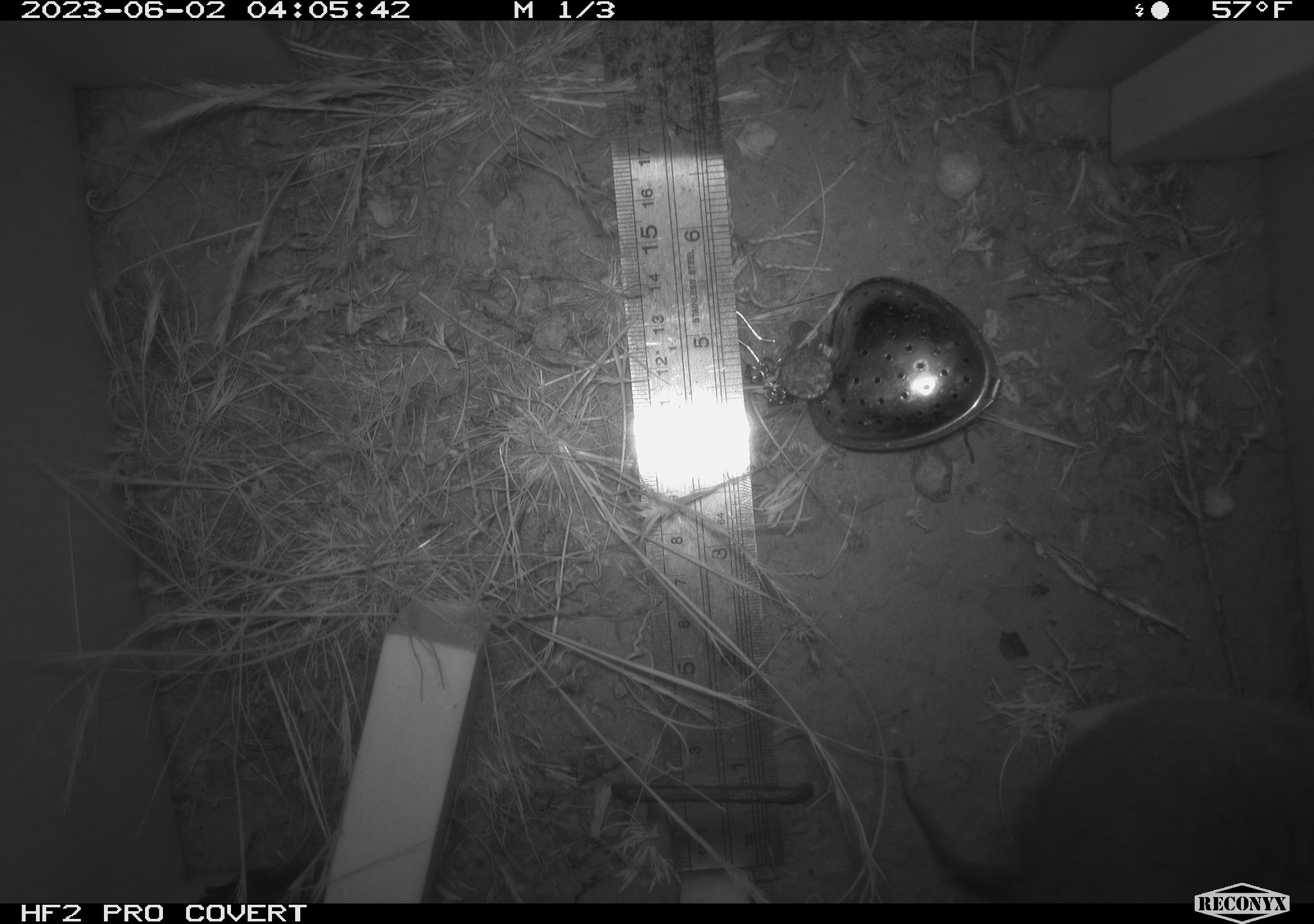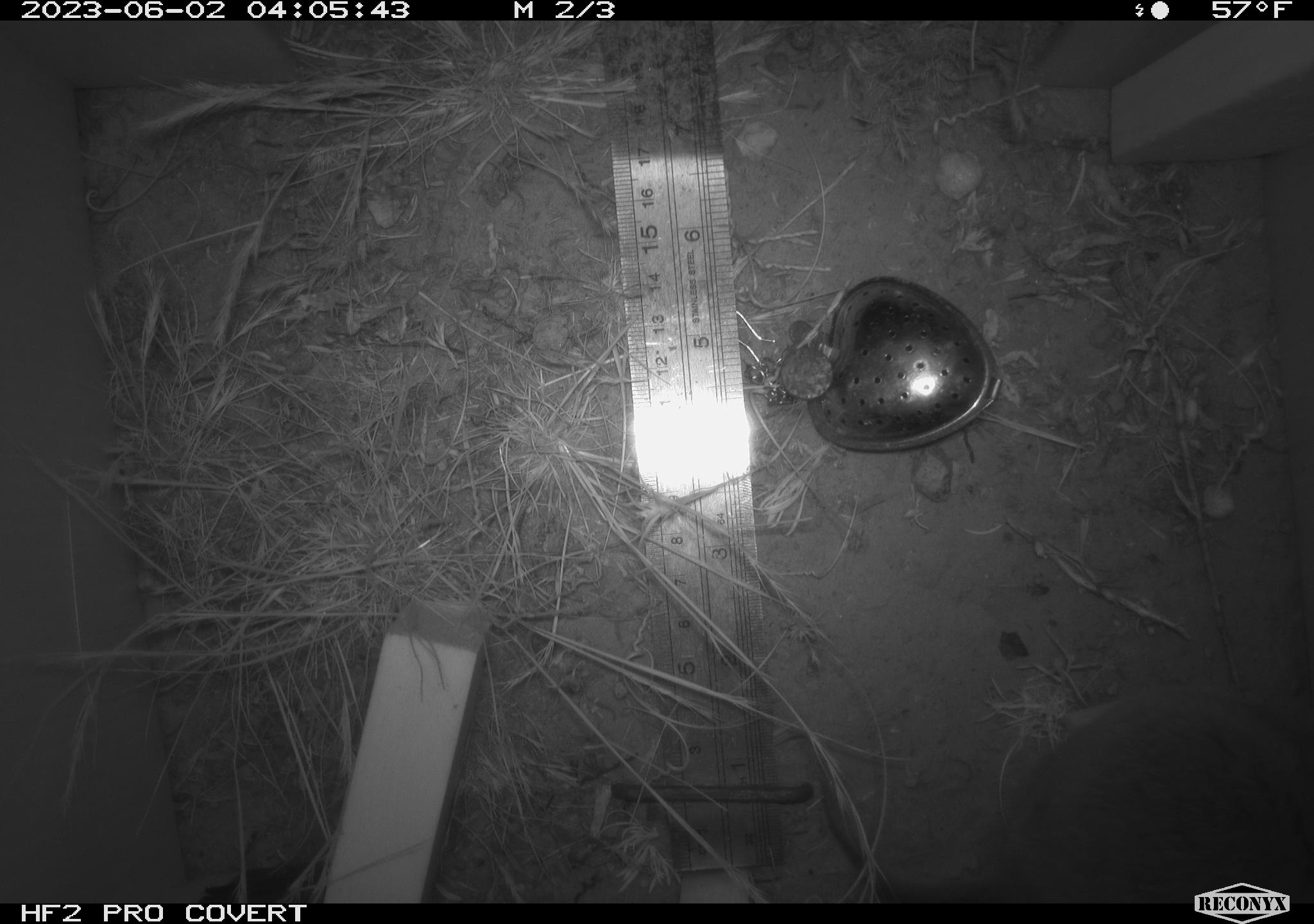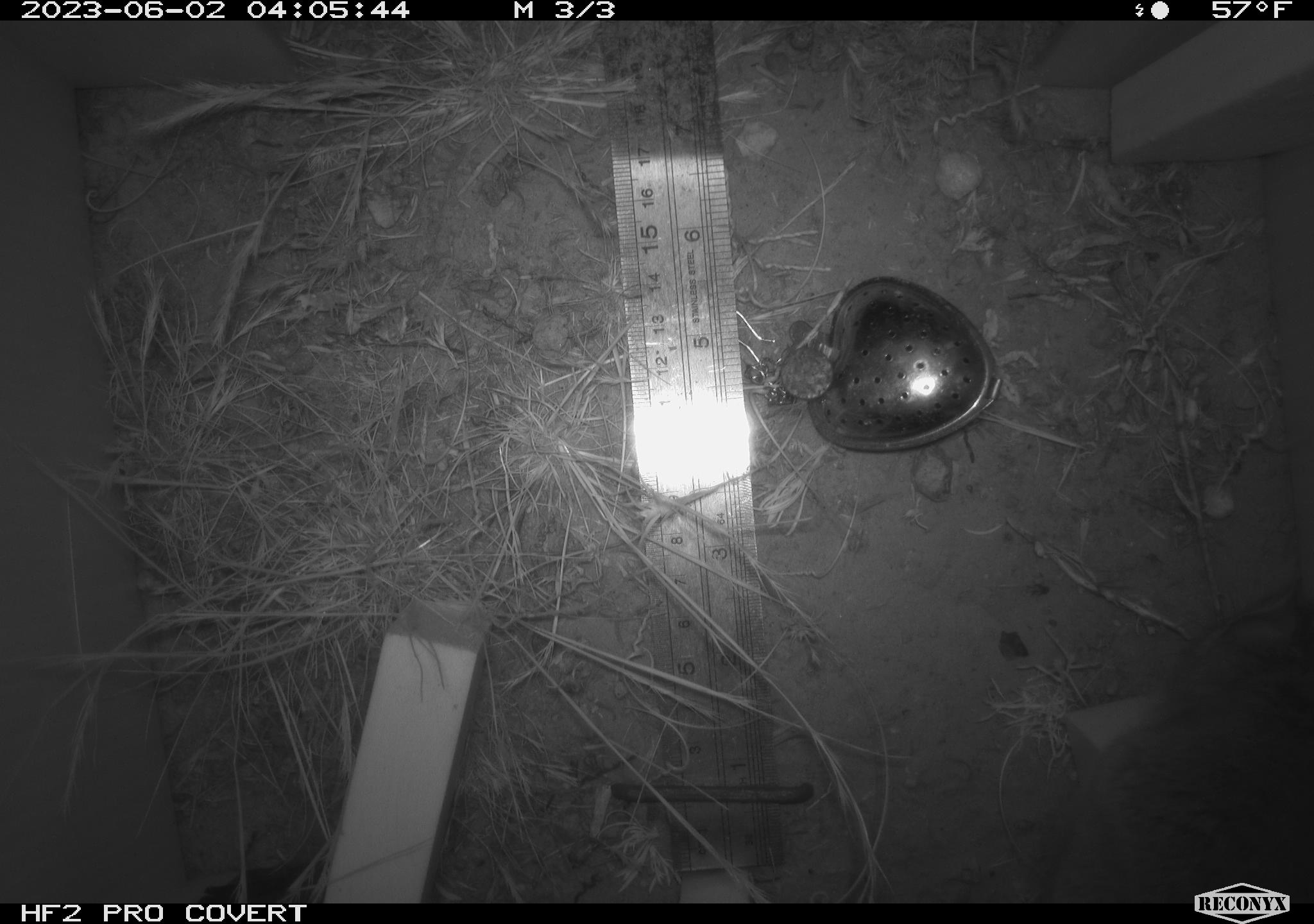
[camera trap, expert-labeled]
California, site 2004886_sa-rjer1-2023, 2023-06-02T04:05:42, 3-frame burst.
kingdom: Animalia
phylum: Chordata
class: Mammalia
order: Rodentia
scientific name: Rodentia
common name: woodrat or rat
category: woodrat or rat species